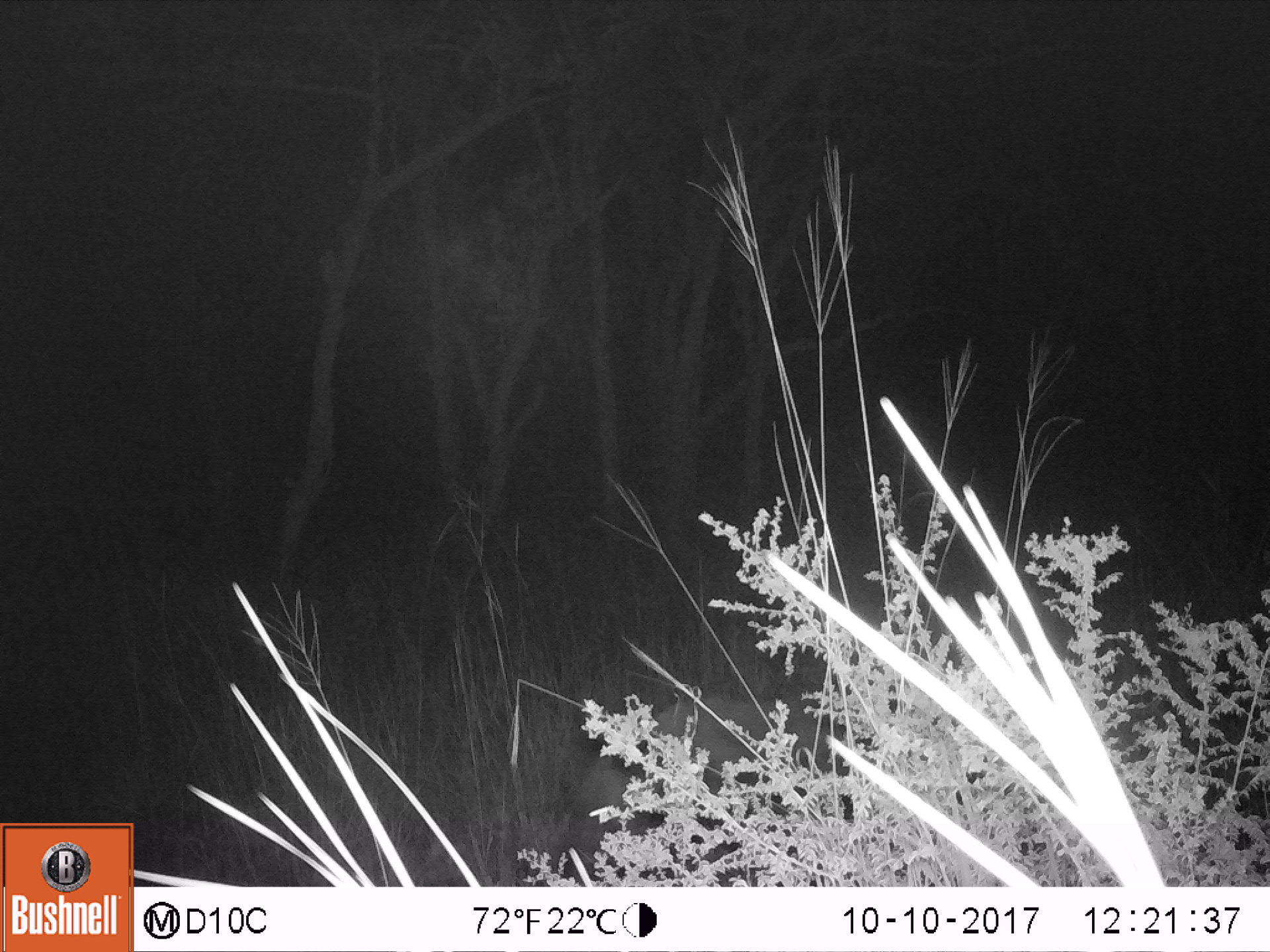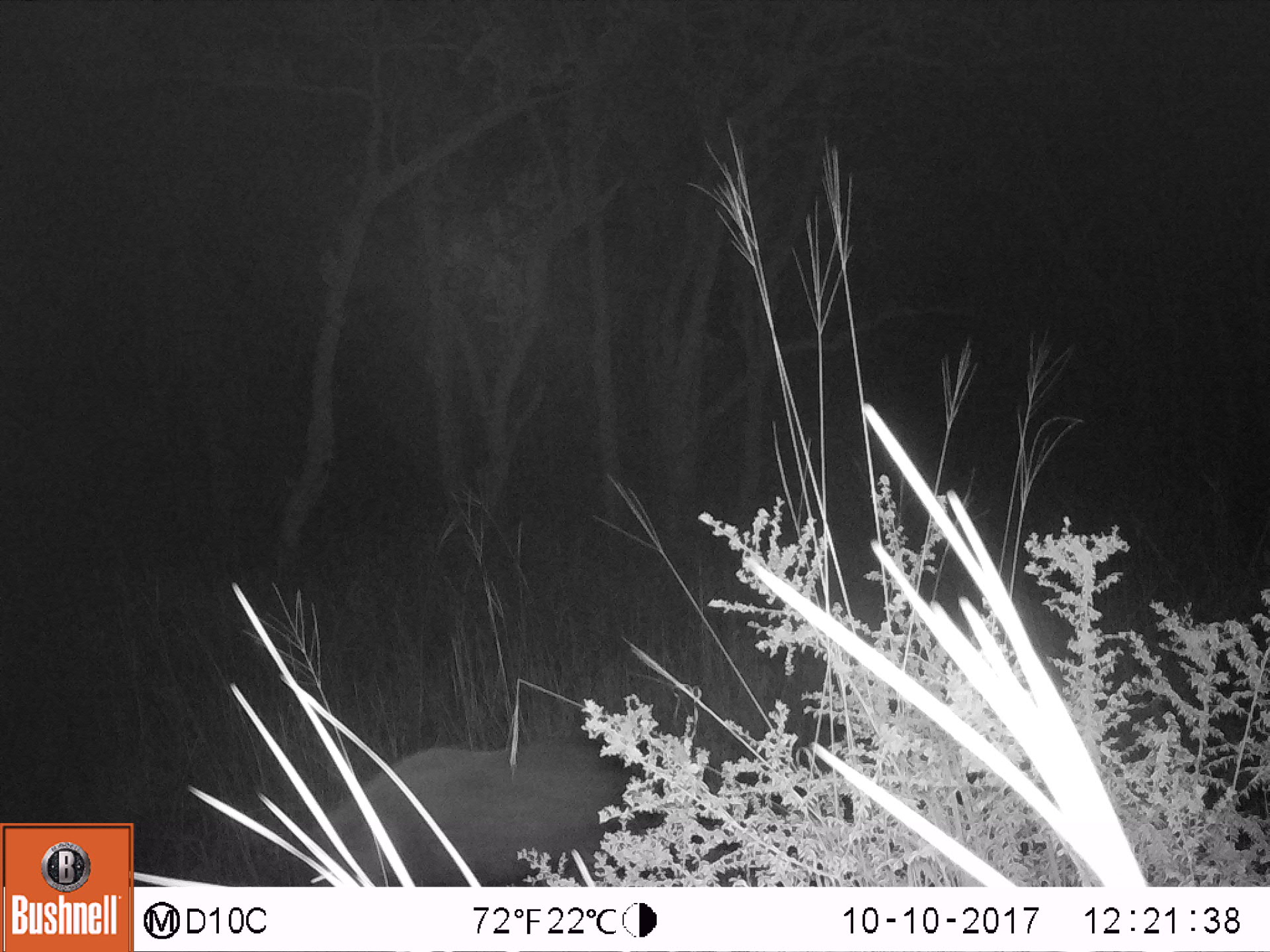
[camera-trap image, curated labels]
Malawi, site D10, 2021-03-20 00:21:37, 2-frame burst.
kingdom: Animalia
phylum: Chordata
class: Mammalia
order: Artiodactyla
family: Suidae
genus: Potamochoerus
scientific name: Potamochoerus larvatus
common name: bushpig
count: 1